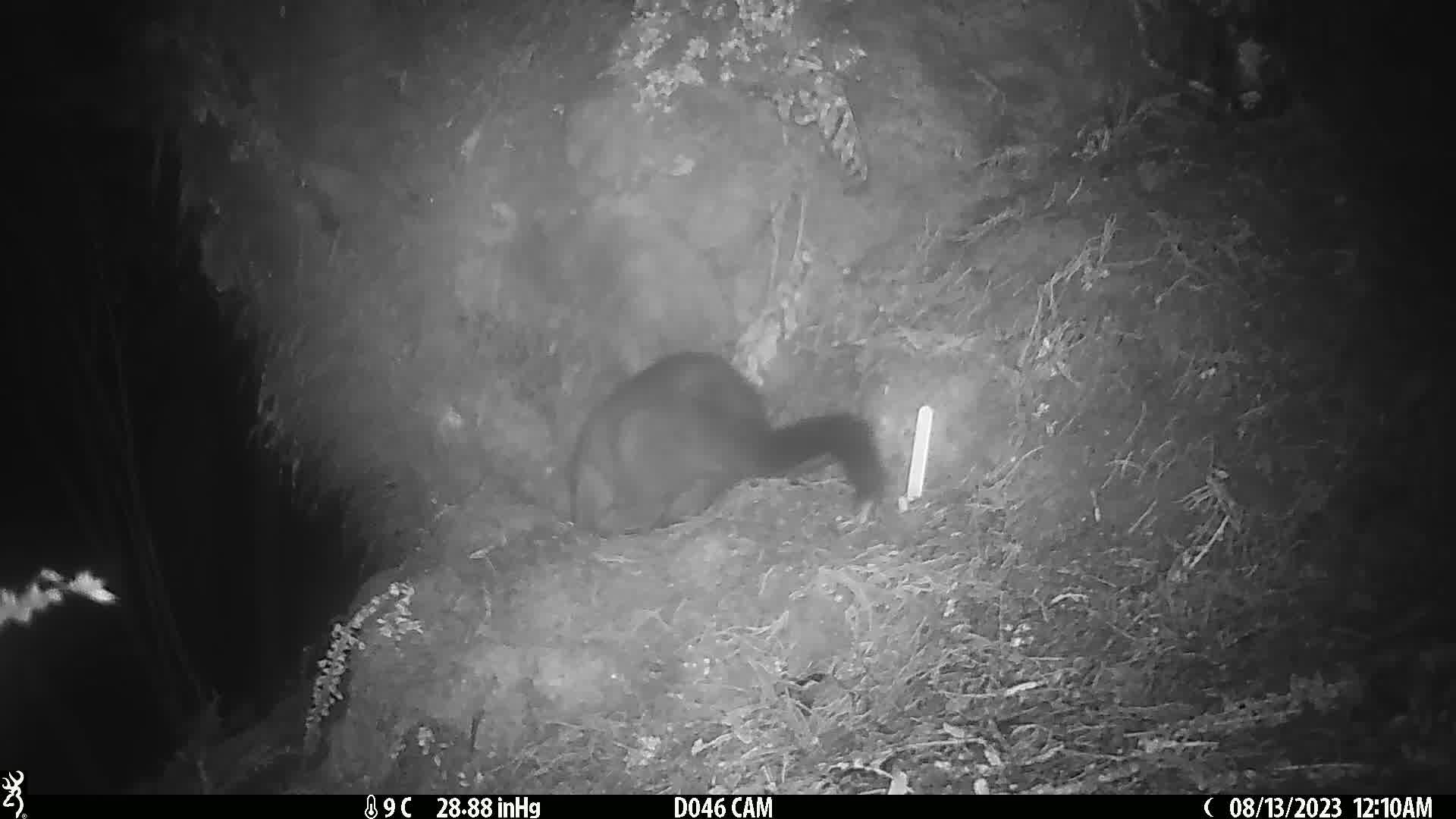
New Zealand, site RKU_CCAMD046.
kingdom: Animalia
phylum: Chordata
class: Mammalia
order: Diprotodontia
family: Phalangeridae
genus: Trichosurus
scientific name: Trichosurus vulpecula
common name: common brushtail possum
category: possum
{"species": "possum (common brushtail possum) (Trichosurus vulpecula)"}